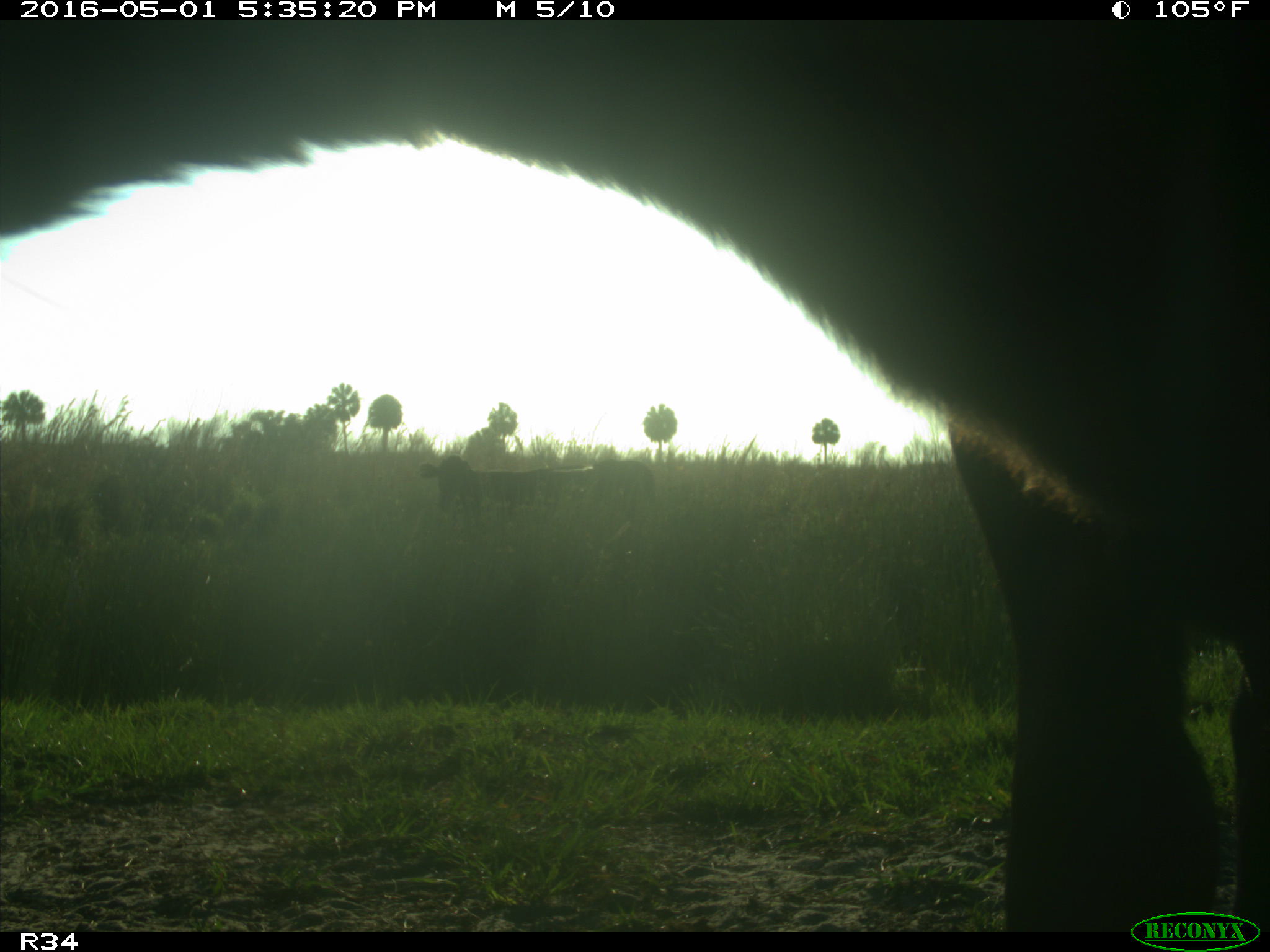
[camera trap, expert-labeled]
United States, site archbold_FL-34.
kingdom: Animalia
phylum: Chordata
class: Mammalia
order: Artiodactyla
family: Bovidae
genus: Bos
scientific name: Bos taurus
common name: domestic cow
Bos taurus (domestic cow).